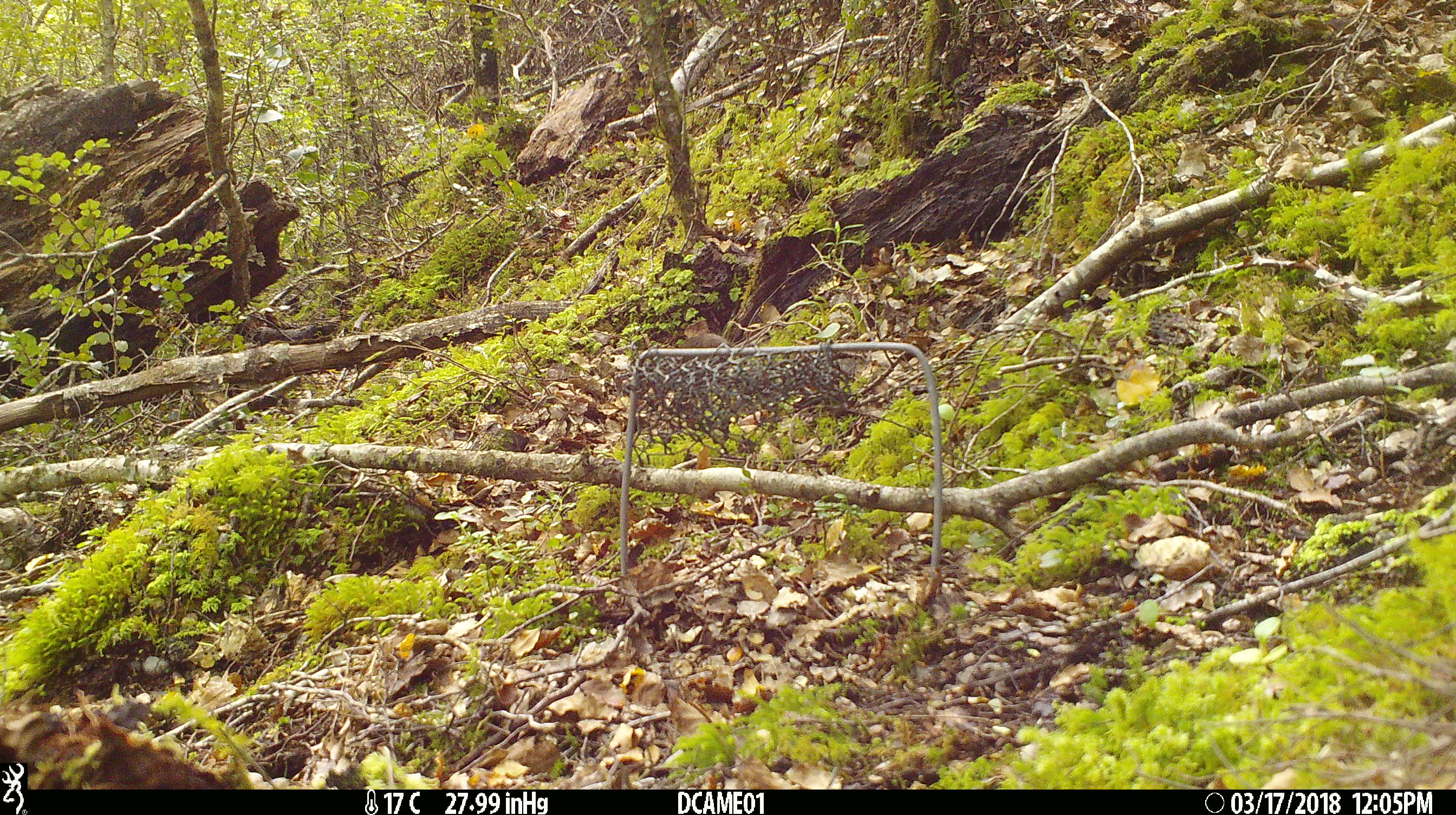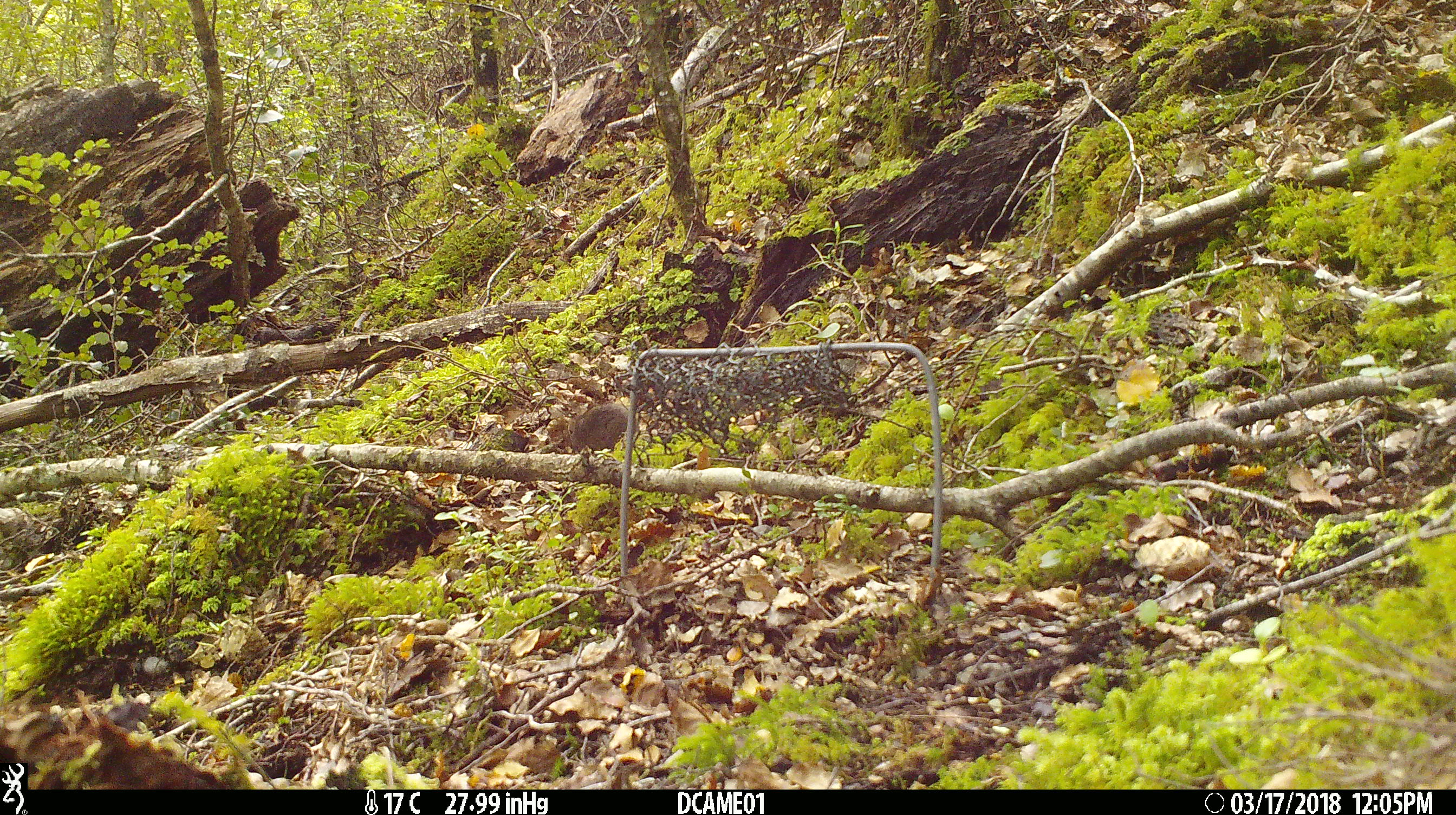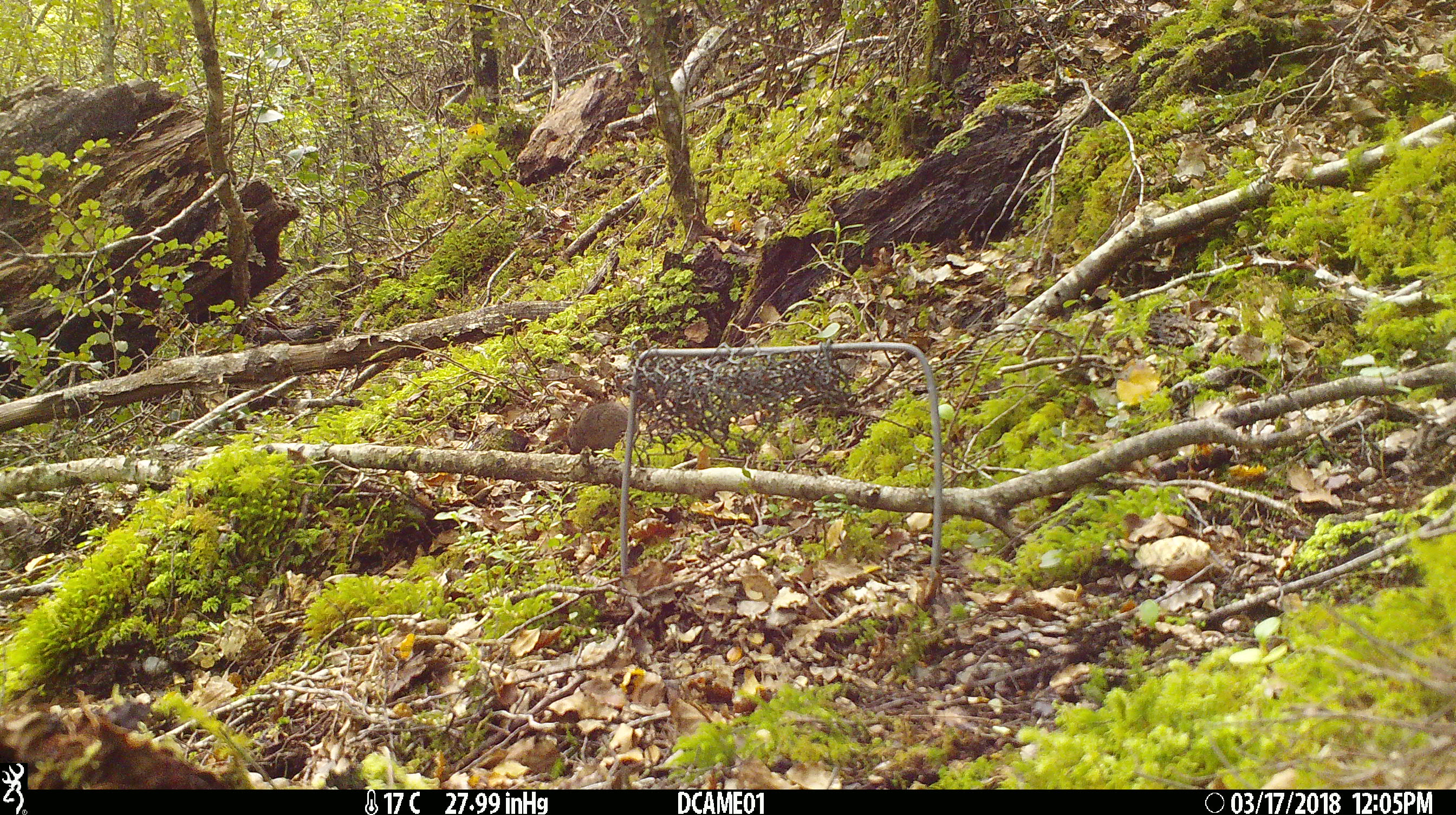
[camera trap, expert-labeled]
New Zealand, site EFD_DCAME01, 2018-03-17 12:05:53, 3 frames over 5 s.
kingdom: Animalia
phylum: Chordata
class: Mammalia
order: Rodentia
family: Muridae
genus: Mus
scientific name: Mus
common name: mouse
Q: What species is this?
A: Mouse (Mus).